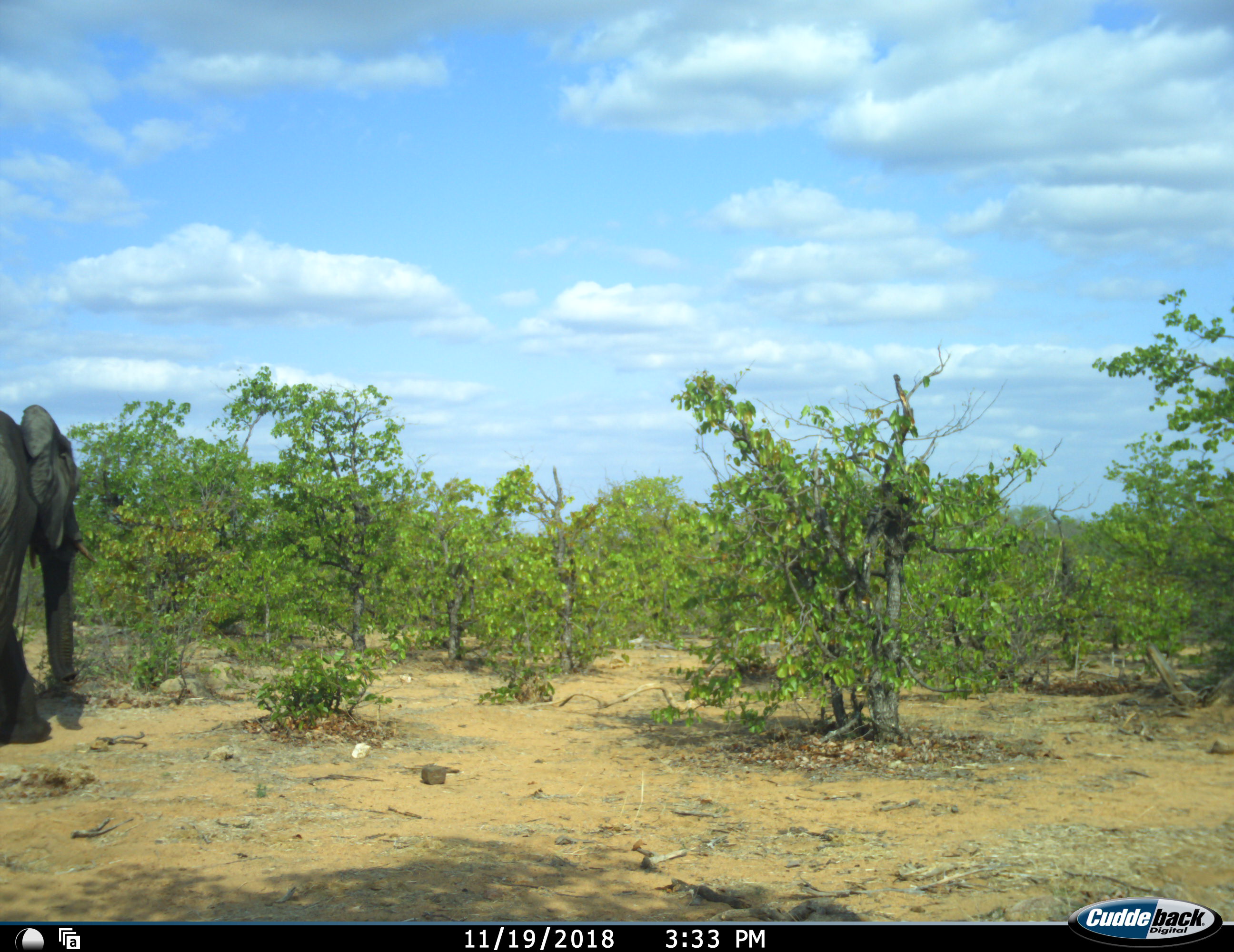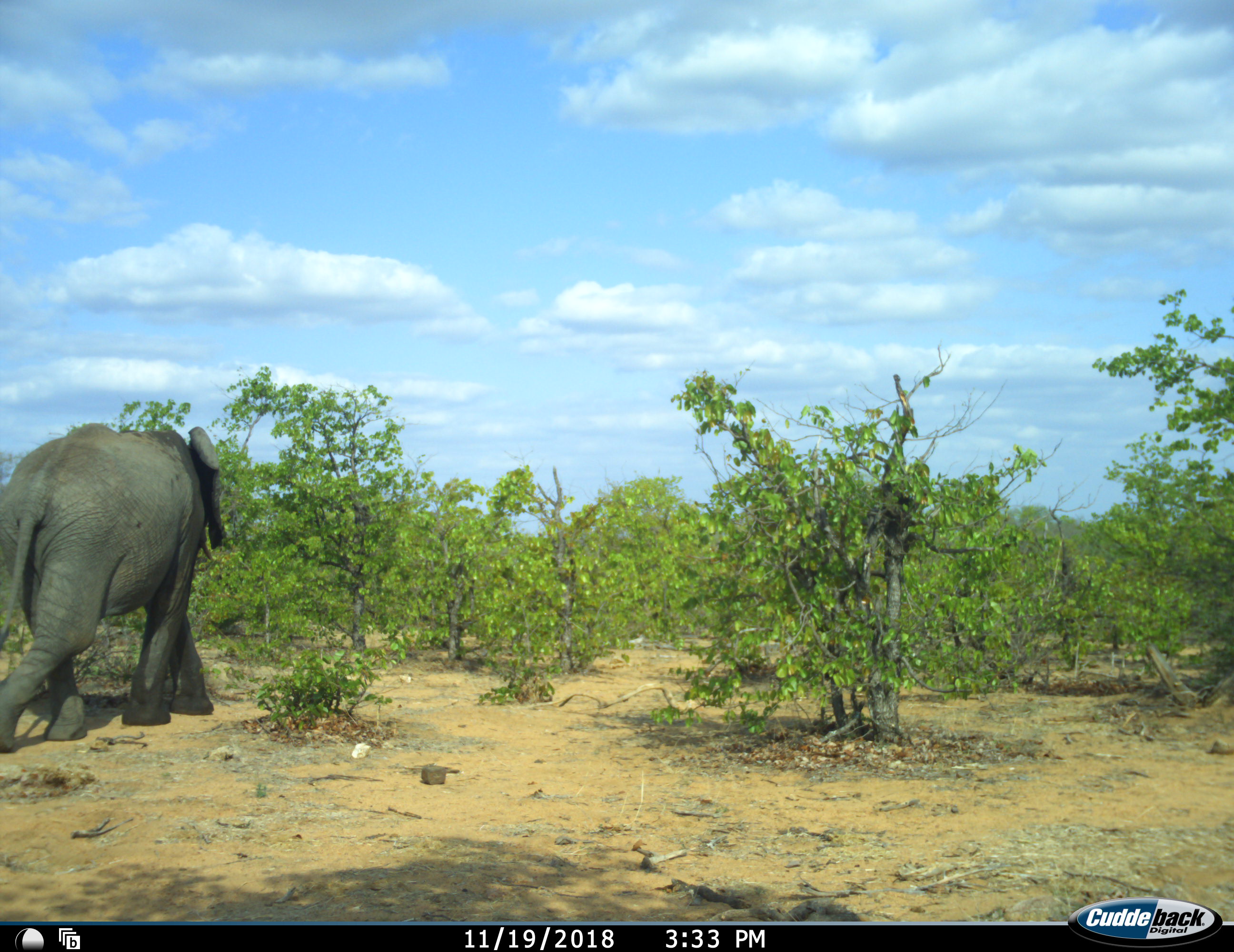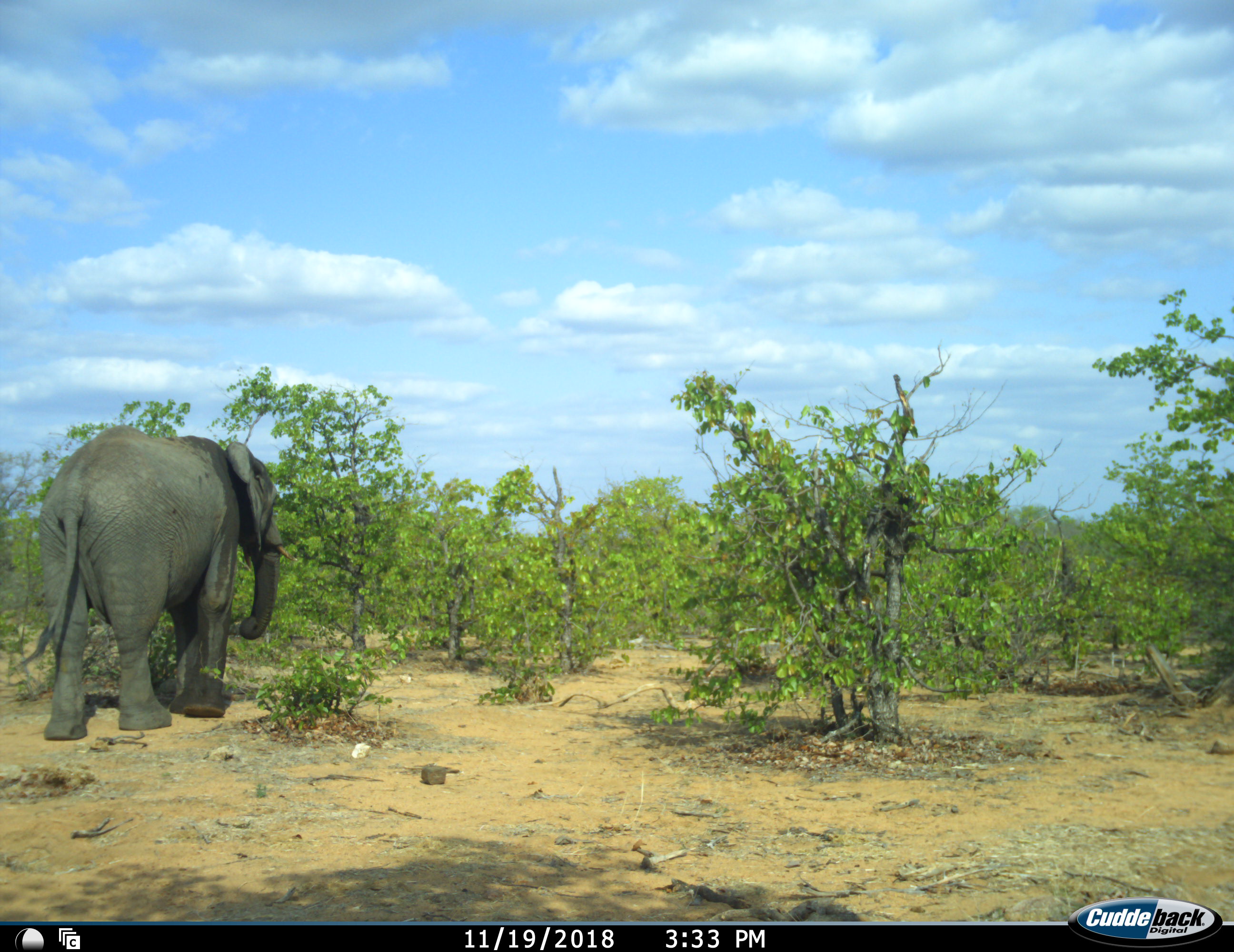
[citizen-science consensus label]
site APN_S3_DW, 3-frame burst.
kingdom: Animalia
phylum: Chordata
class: Mammalia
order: Proboscidea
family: Elephantidae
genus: Loxodonta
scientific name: Loxodonta africana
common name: african bush elephant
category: elephant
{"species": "elephant (african bush elephant) (Loxodonta africana)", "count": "1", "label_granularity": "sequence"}